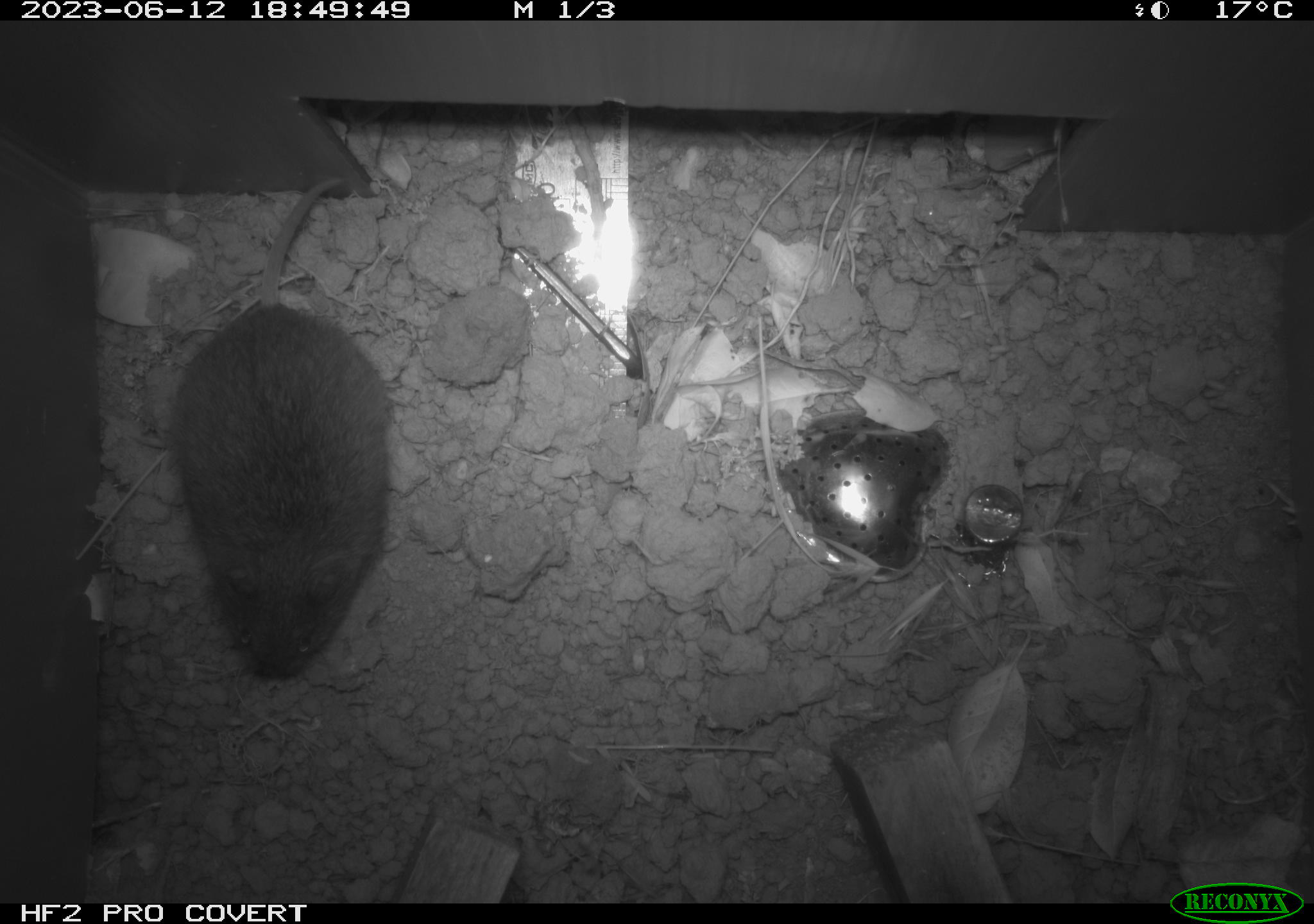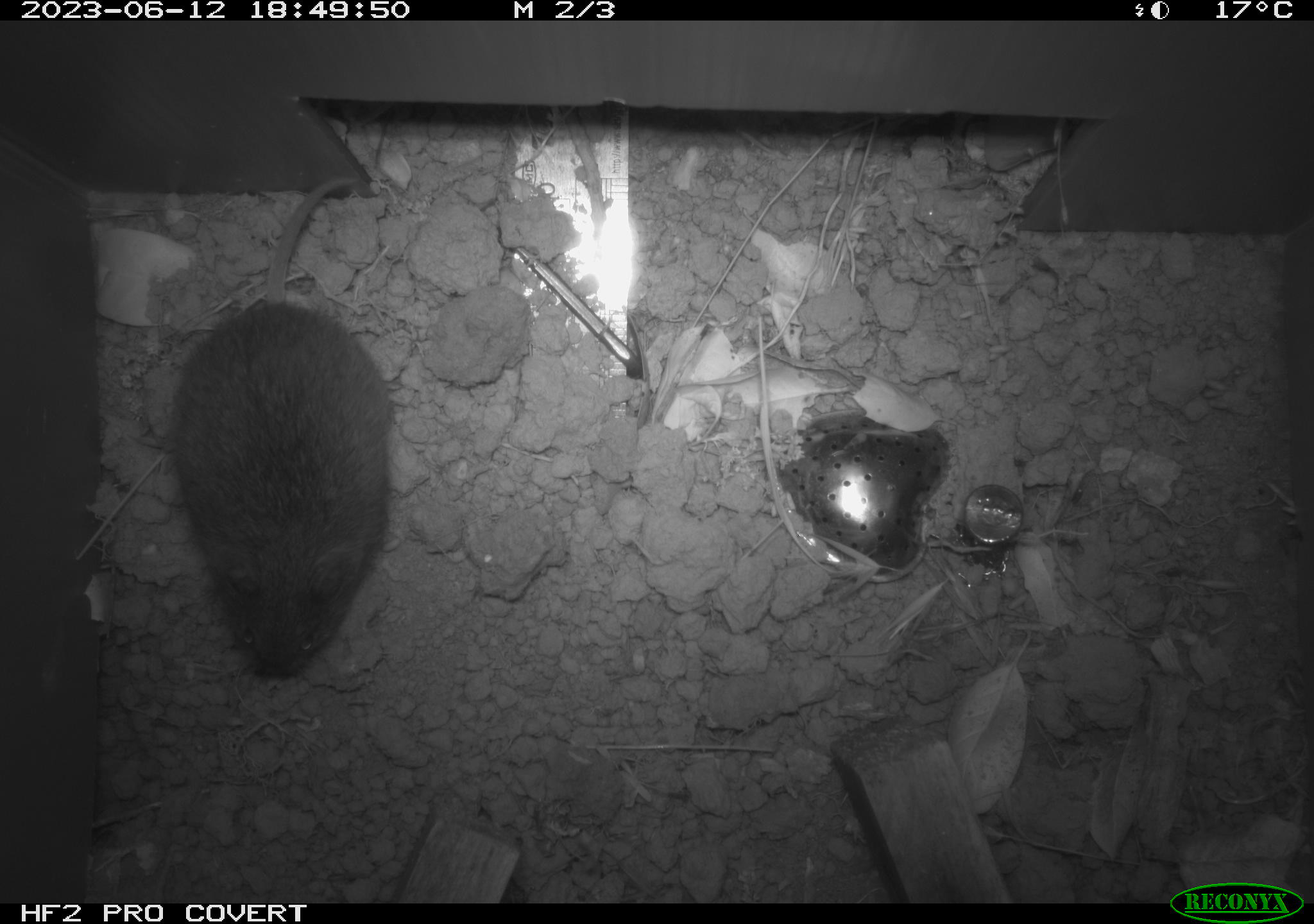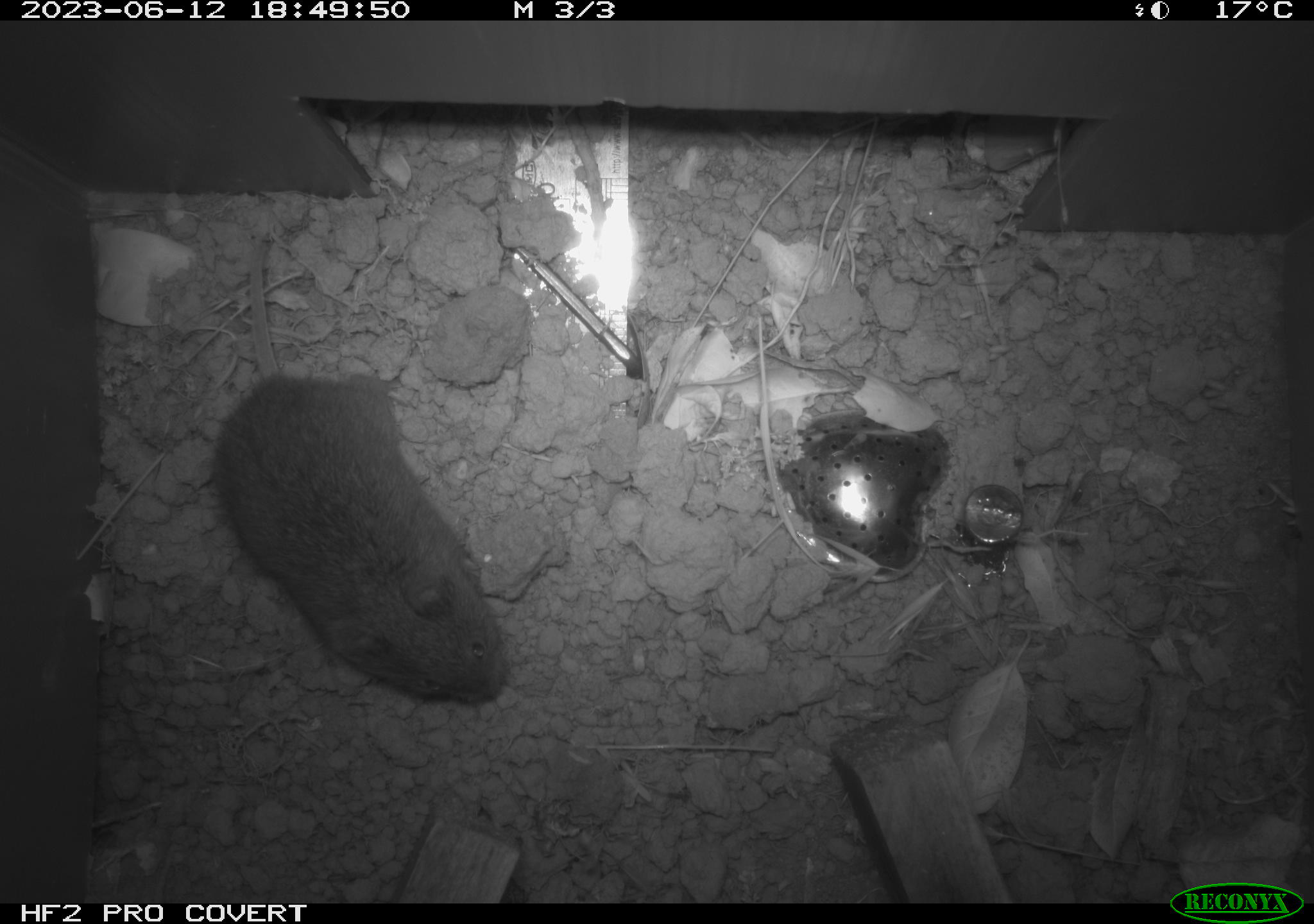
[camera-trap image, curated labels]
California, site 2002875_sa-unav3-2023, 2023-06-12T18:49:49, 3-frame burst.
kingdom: Animalia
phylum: Chordata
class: Mammalia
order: Rodentia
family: Cricetidae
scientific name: Arvicolinae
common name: voles, lemmings, and muskrats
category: arvicolinae subfamily